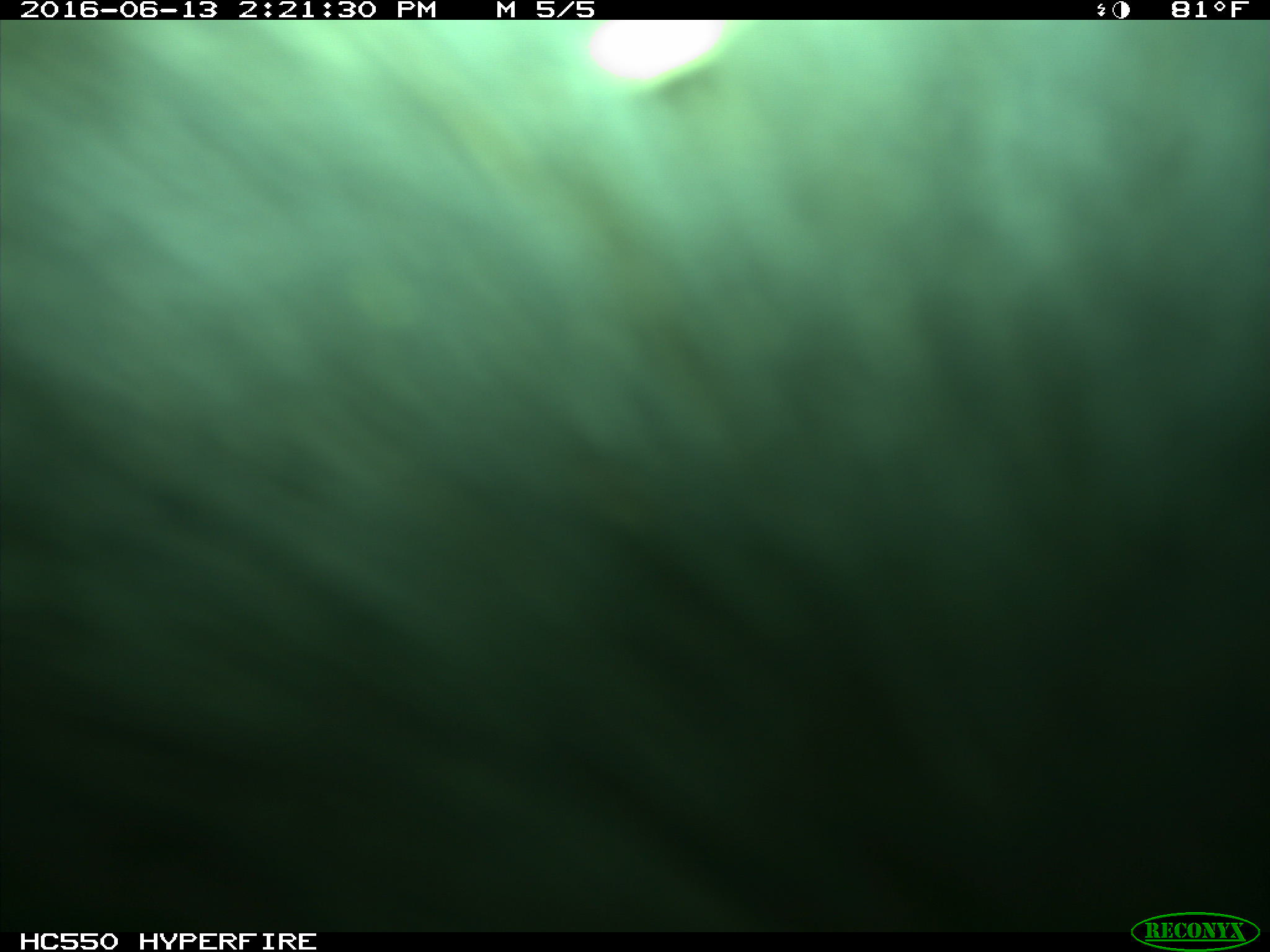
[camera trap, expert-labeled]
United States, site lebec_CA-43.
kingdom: Animalia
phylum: Chordata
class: Mammalia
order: Artiodactyla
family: Bovidae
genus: Bos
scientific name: Bos taurus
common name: domestic cow